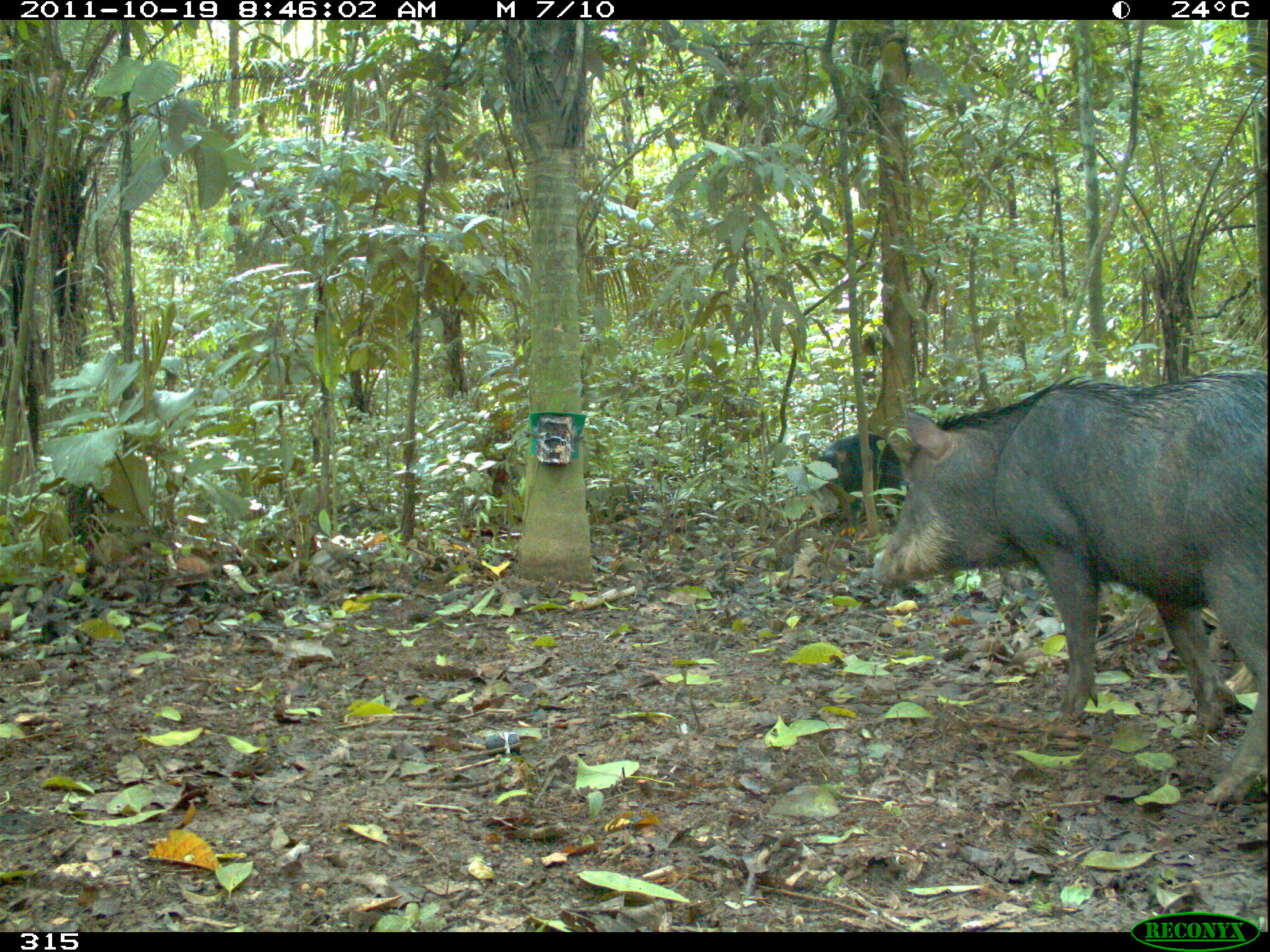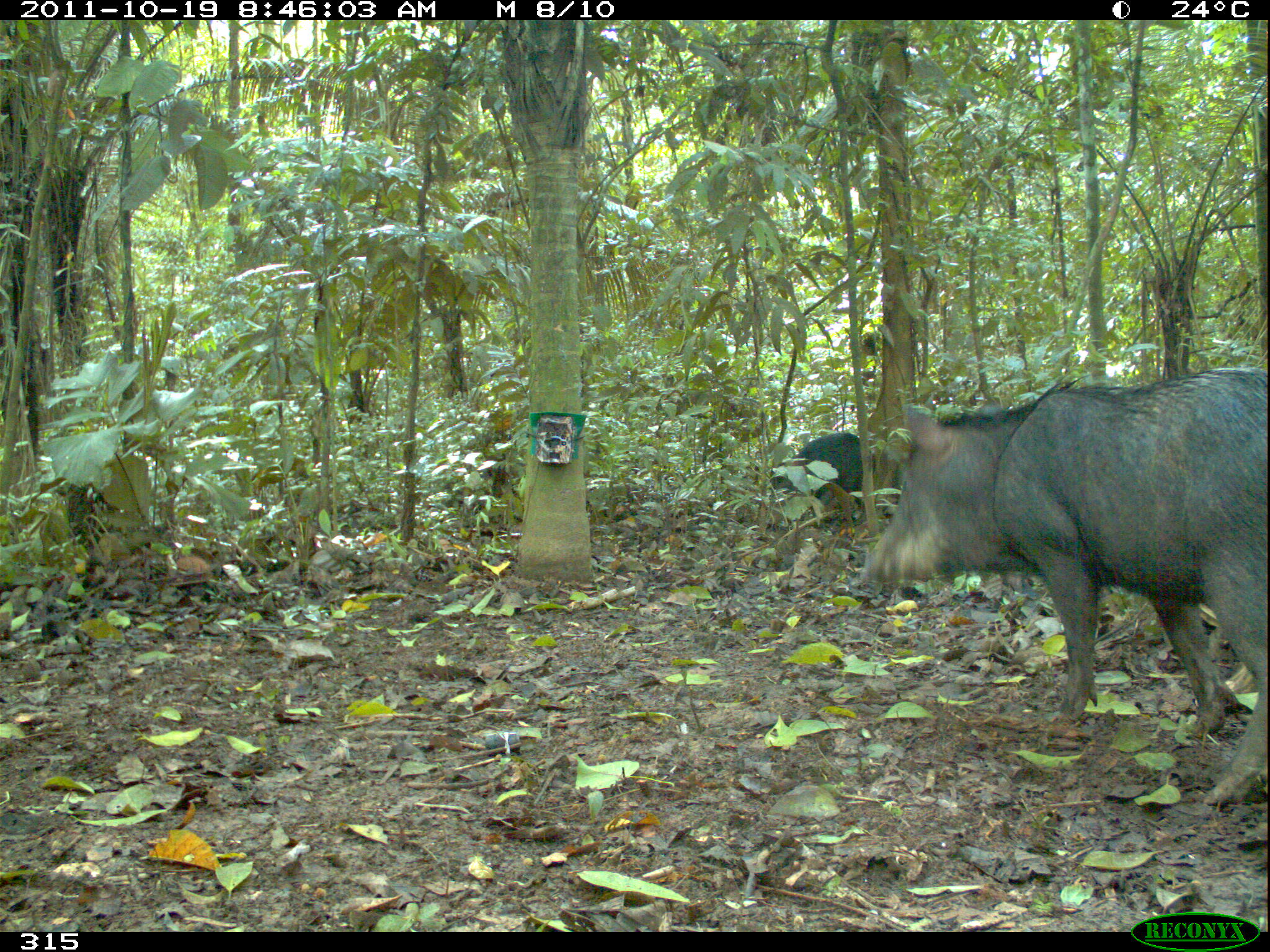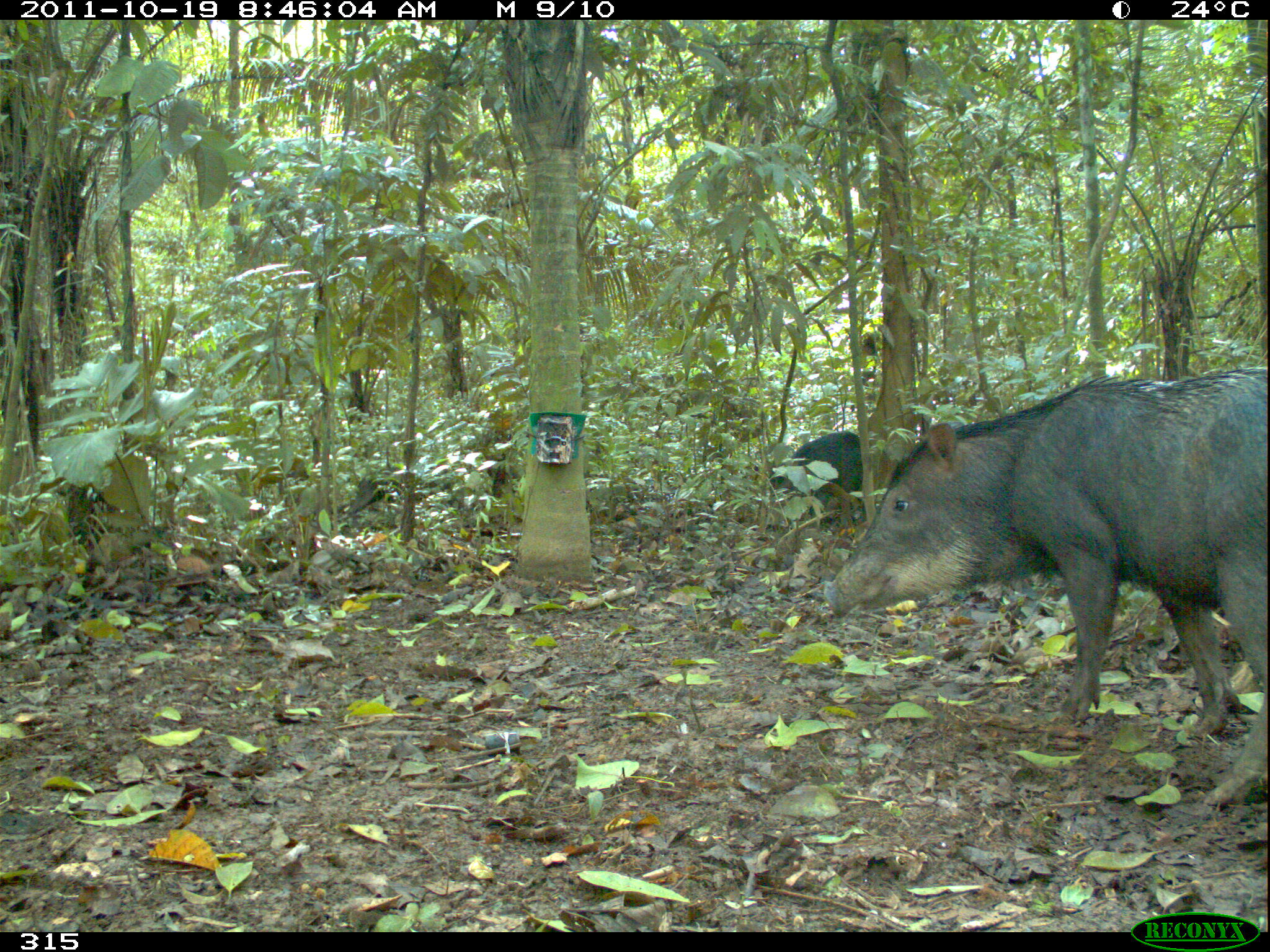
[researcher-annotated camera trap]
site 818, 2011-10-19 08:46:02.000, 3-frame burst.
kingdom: Animalia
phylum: Chordata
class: Mammalia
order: Artiodactyla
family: Tayassuidae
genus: Tayassu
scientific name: Tayassu pecari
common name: white-lipped peccary